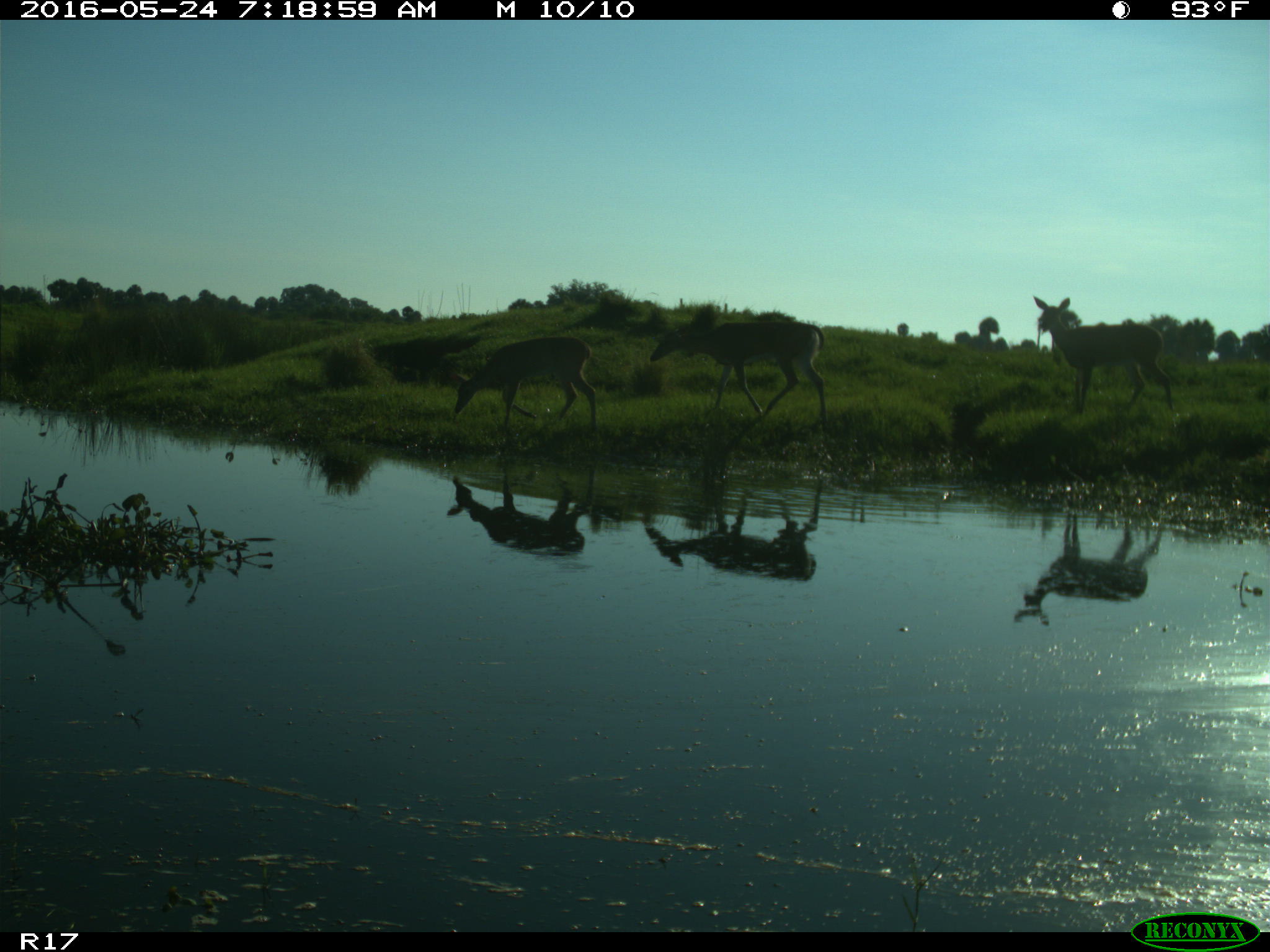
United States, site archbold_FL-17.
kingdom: Animalia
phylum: Chordata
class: Mammalia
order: Artiodactyla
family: Cervidae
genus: Odocoileus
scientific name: Odocoileus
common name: deer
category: unidentified deer